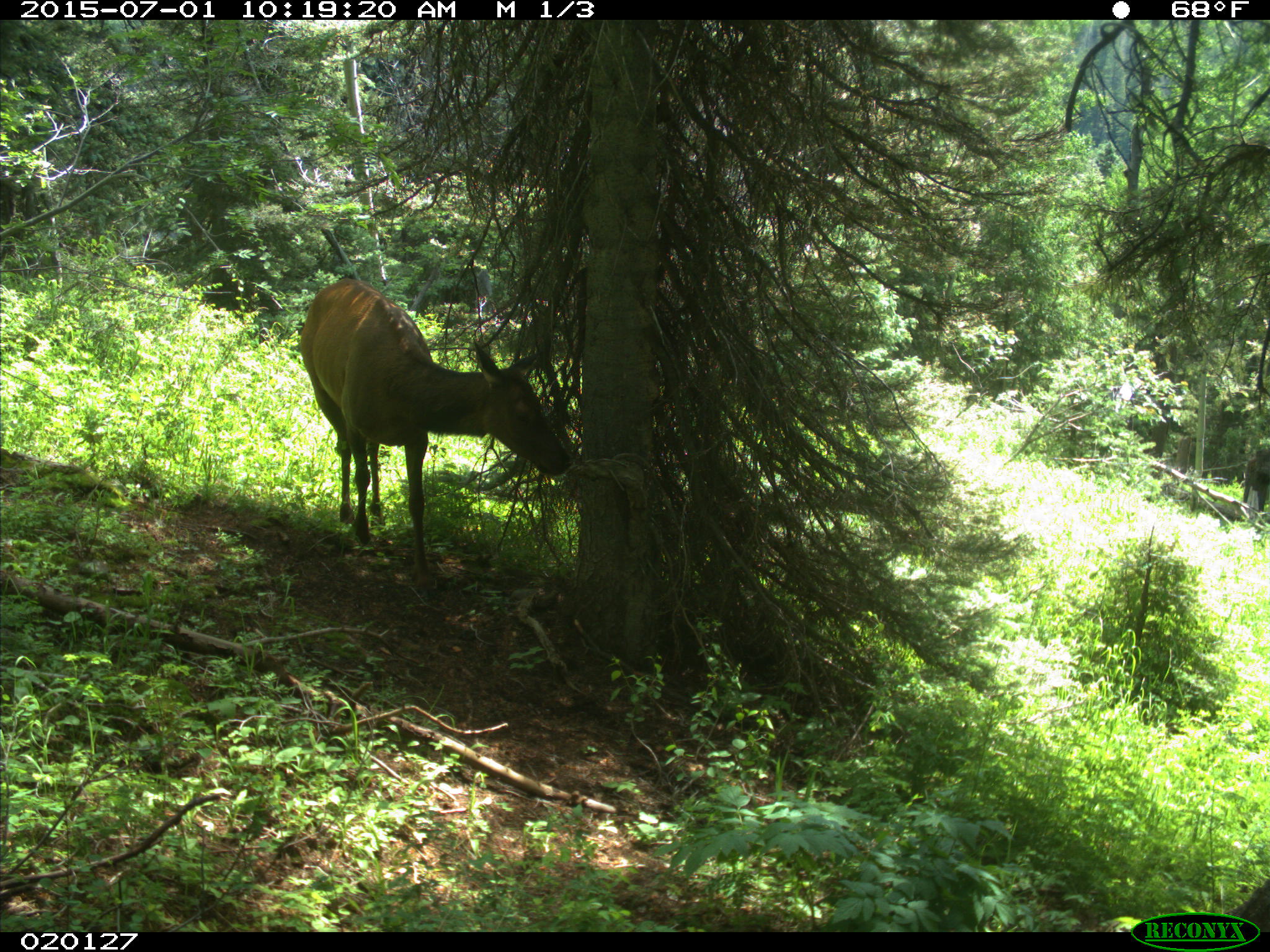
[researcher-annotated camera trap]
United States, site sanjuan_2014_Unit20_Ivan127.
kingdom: Animalia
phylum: Chordata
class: Mammalia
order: Artiodactyla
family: Cervidae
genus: Cervus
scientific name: Cervus elaphus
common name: red deer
Cervus elaphus (red deer).